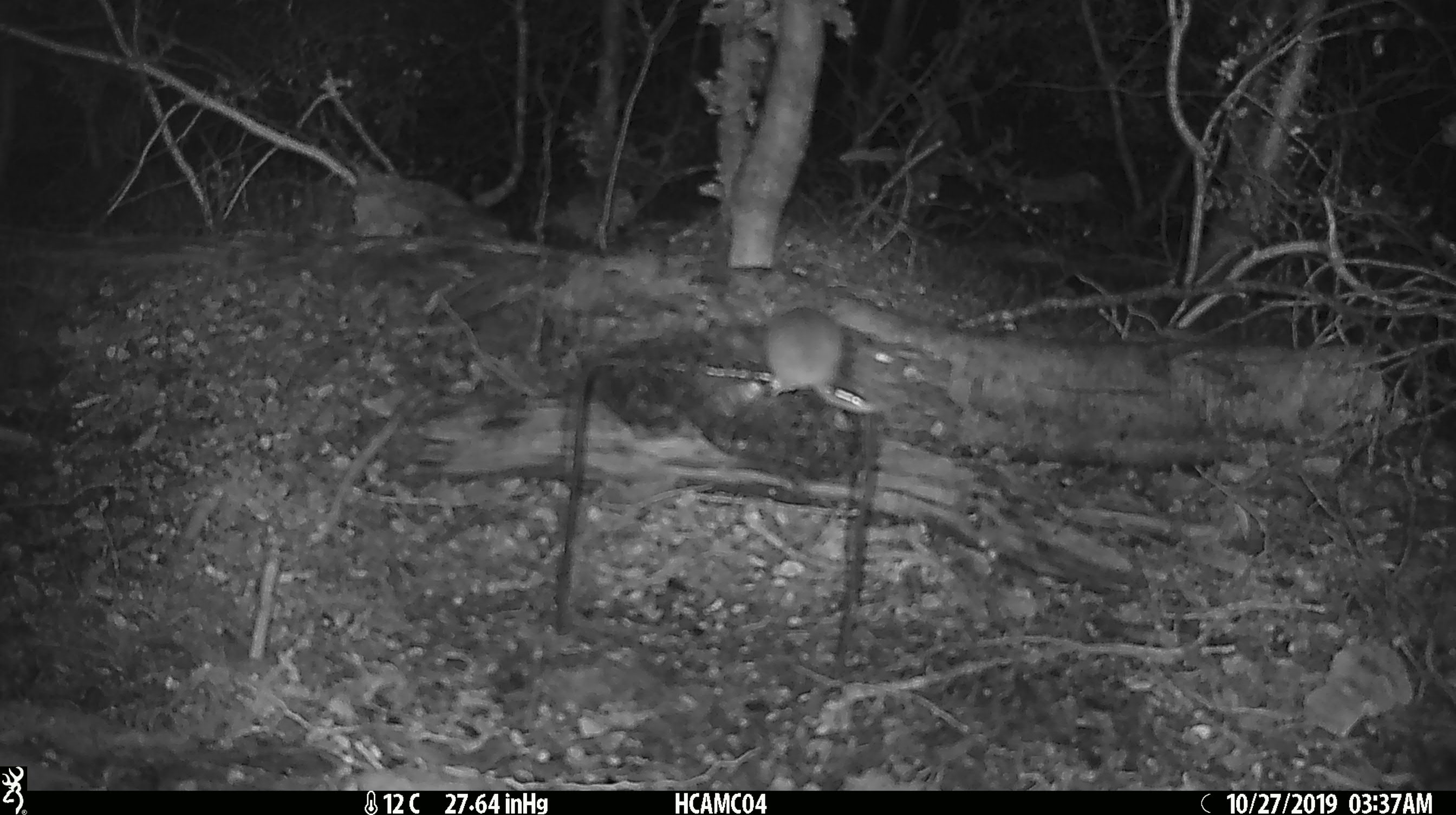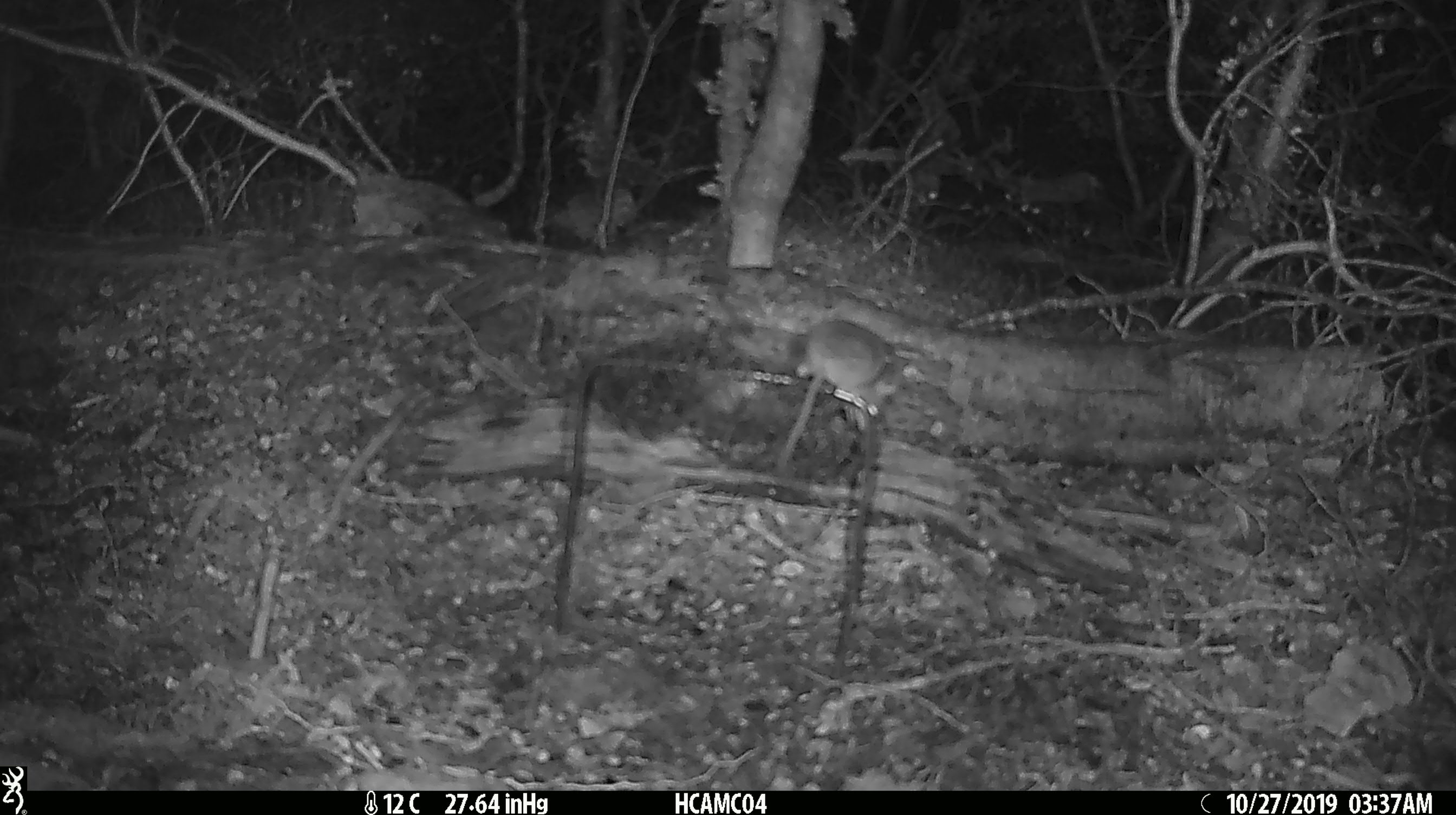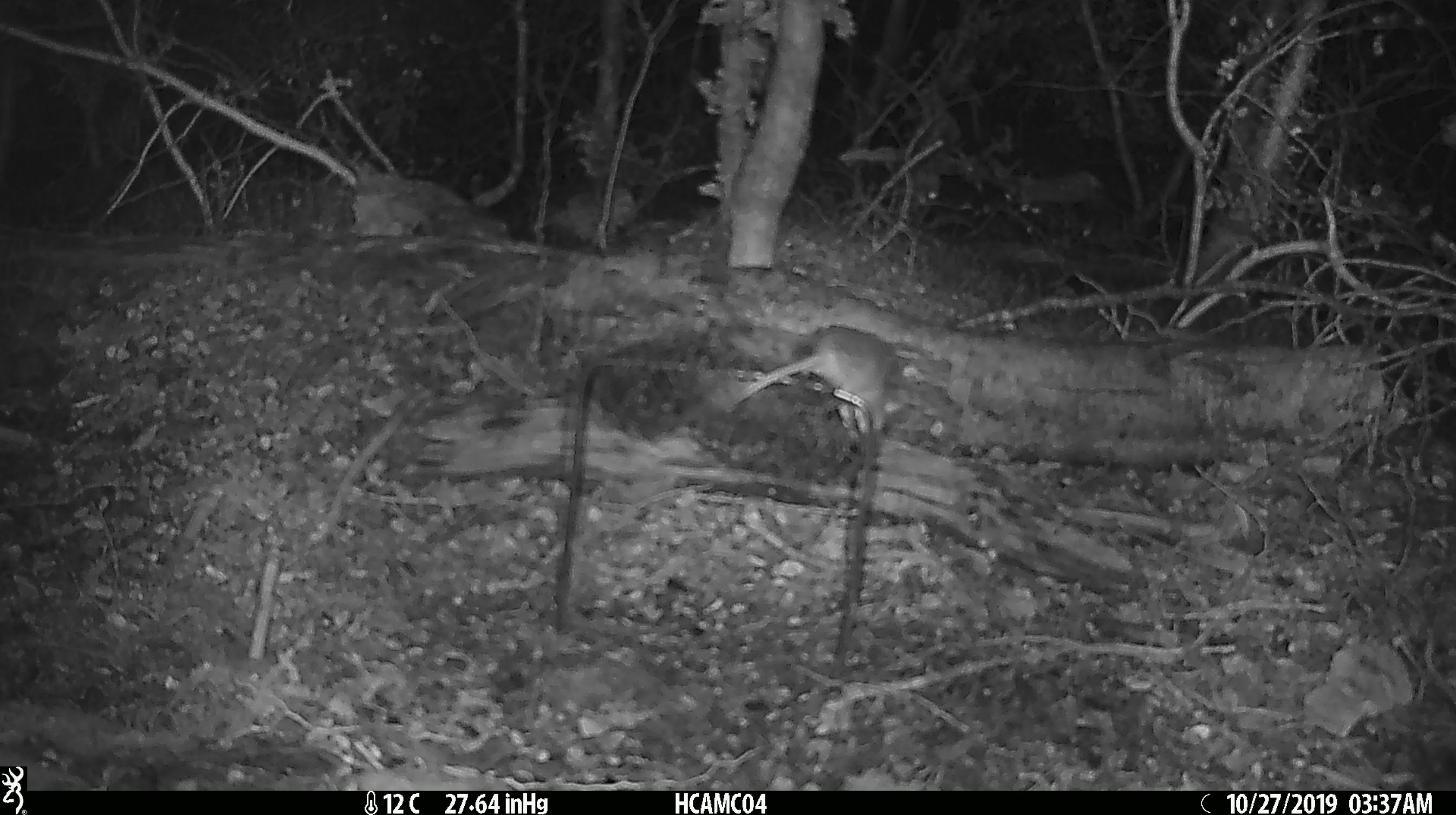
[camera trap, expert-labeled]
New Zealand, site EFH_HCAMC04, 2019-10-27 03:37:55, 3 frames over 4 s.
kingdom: Animalia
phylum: Chordata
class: Mammalia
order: Rodentia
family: Muridae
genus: Mus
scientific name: Mus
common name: mouse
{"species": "mouse (Mus)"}